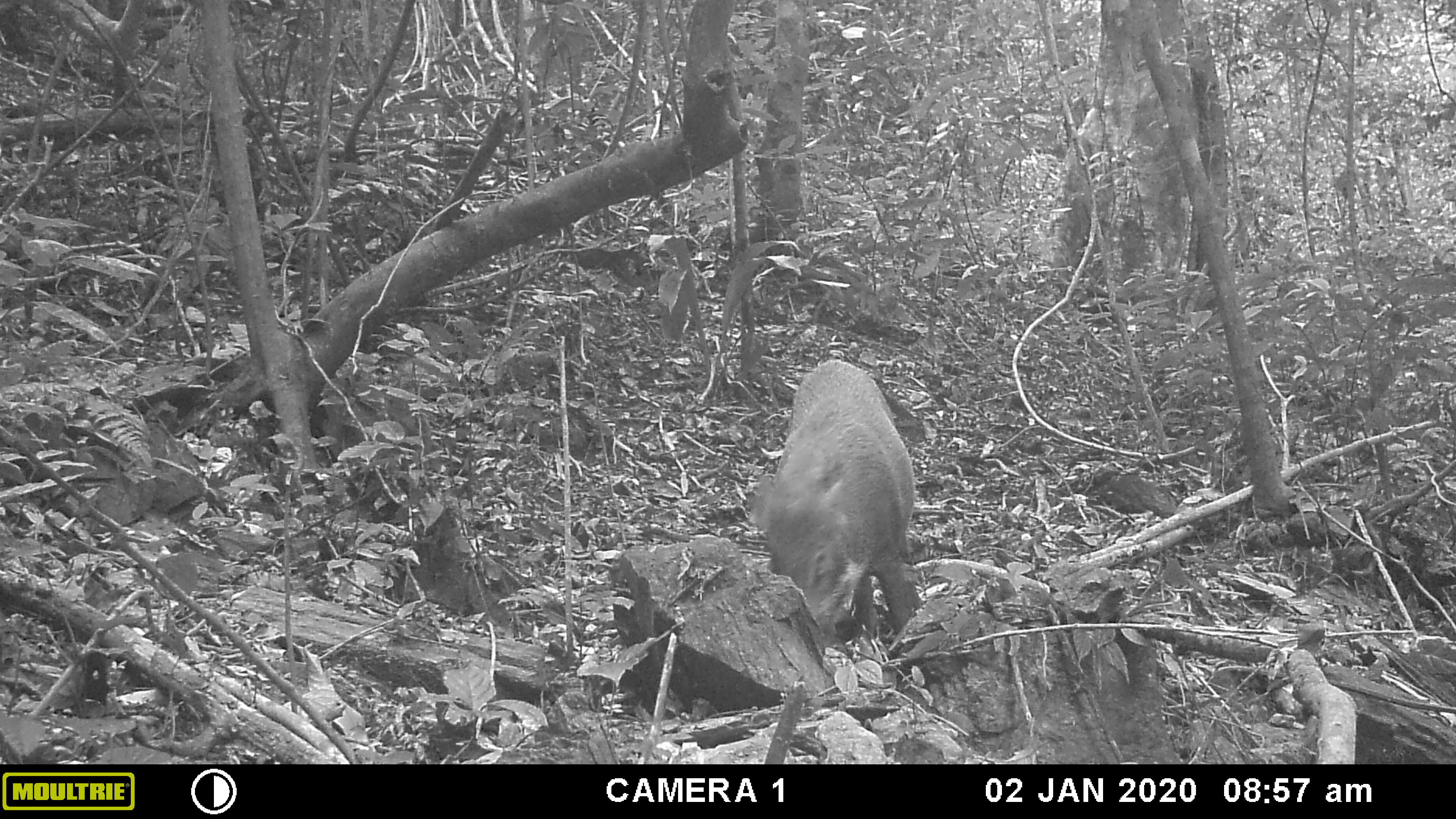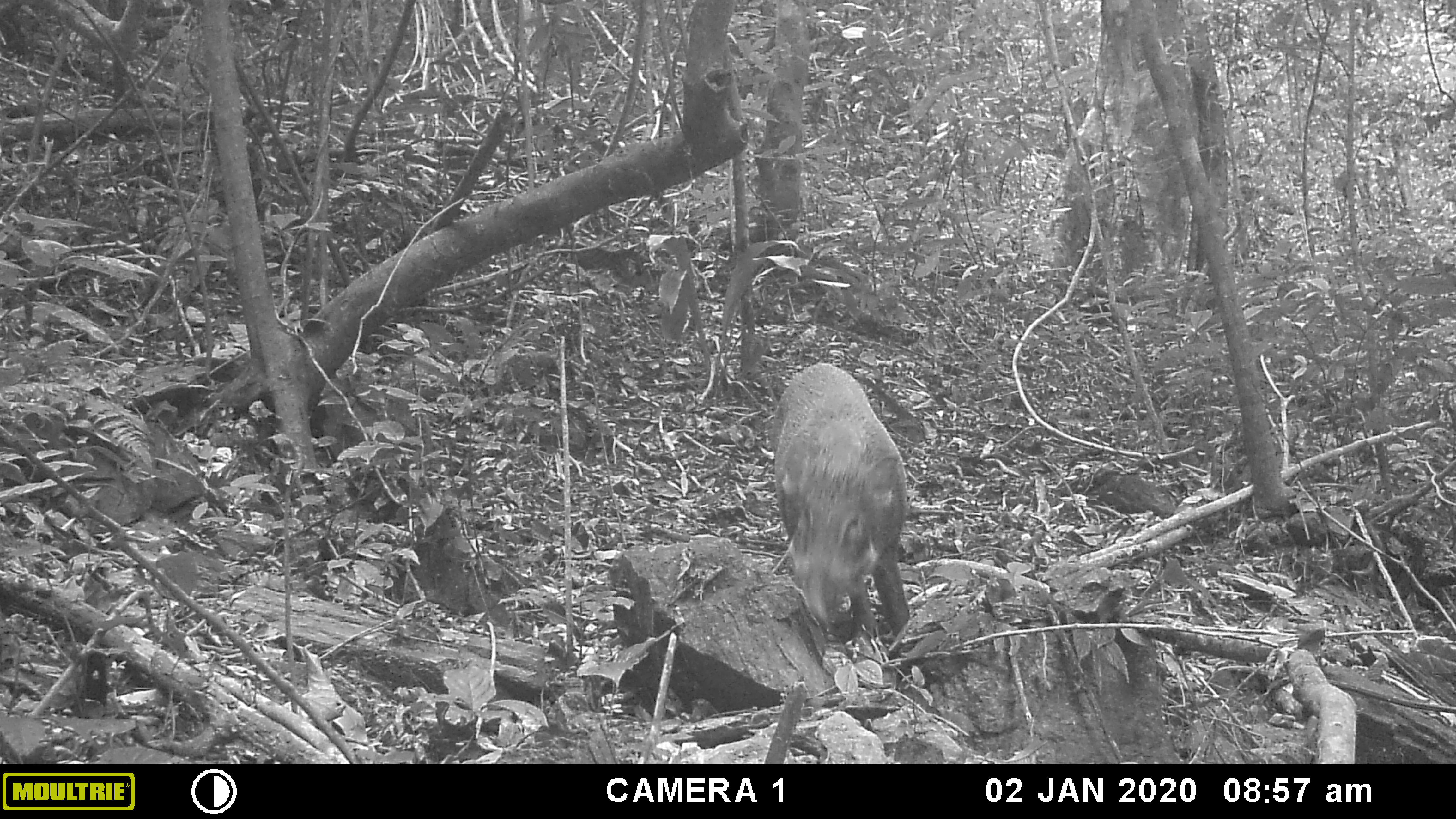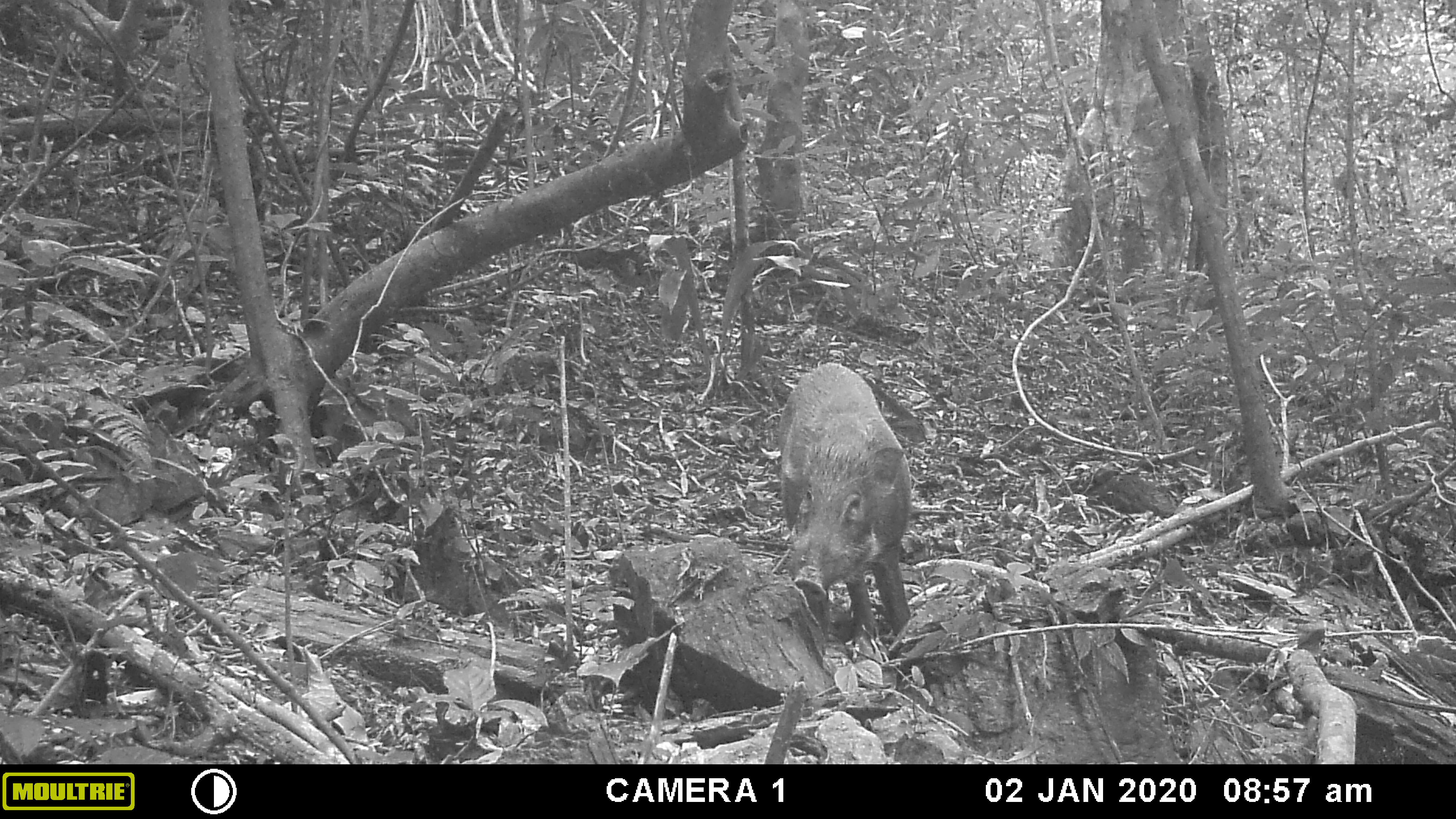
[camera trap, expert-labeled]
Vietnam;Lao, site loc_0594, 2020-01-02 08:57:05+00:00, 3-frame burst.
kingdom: Animalia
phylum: Chordata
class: Mammalia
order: Artiodactyla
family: Suidae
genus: Sus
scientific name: Sus scrofa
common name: eurasian wild pig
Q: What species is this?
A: Eurasian wild pig (Sus scrofa).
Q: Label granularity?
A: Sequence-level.